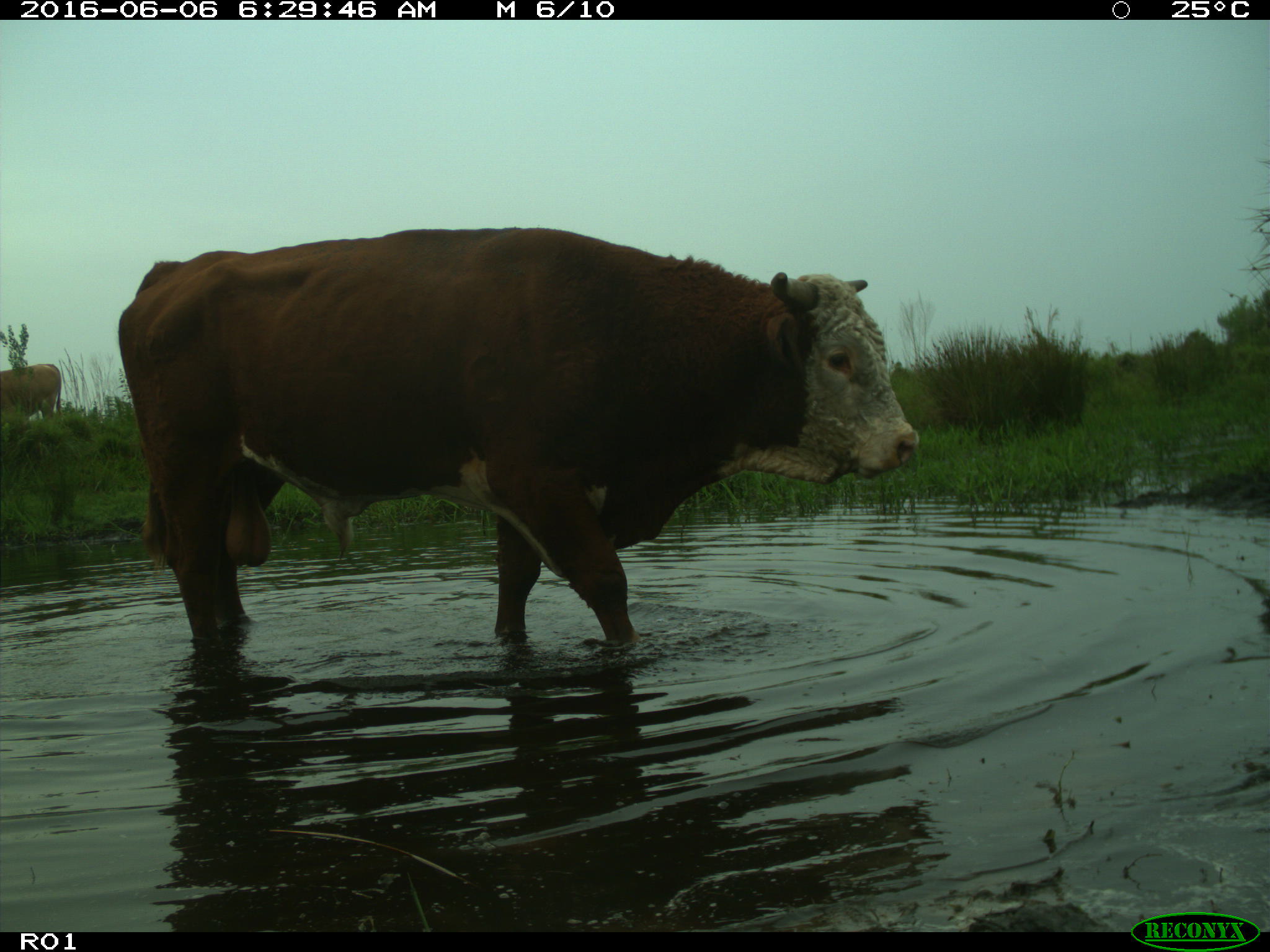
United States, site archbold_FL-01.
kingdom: Animalia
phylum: Chordata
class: Mammalia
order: Artiodactyla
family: Bovidae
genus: Bos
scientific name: Bos taurus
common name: domestic cow